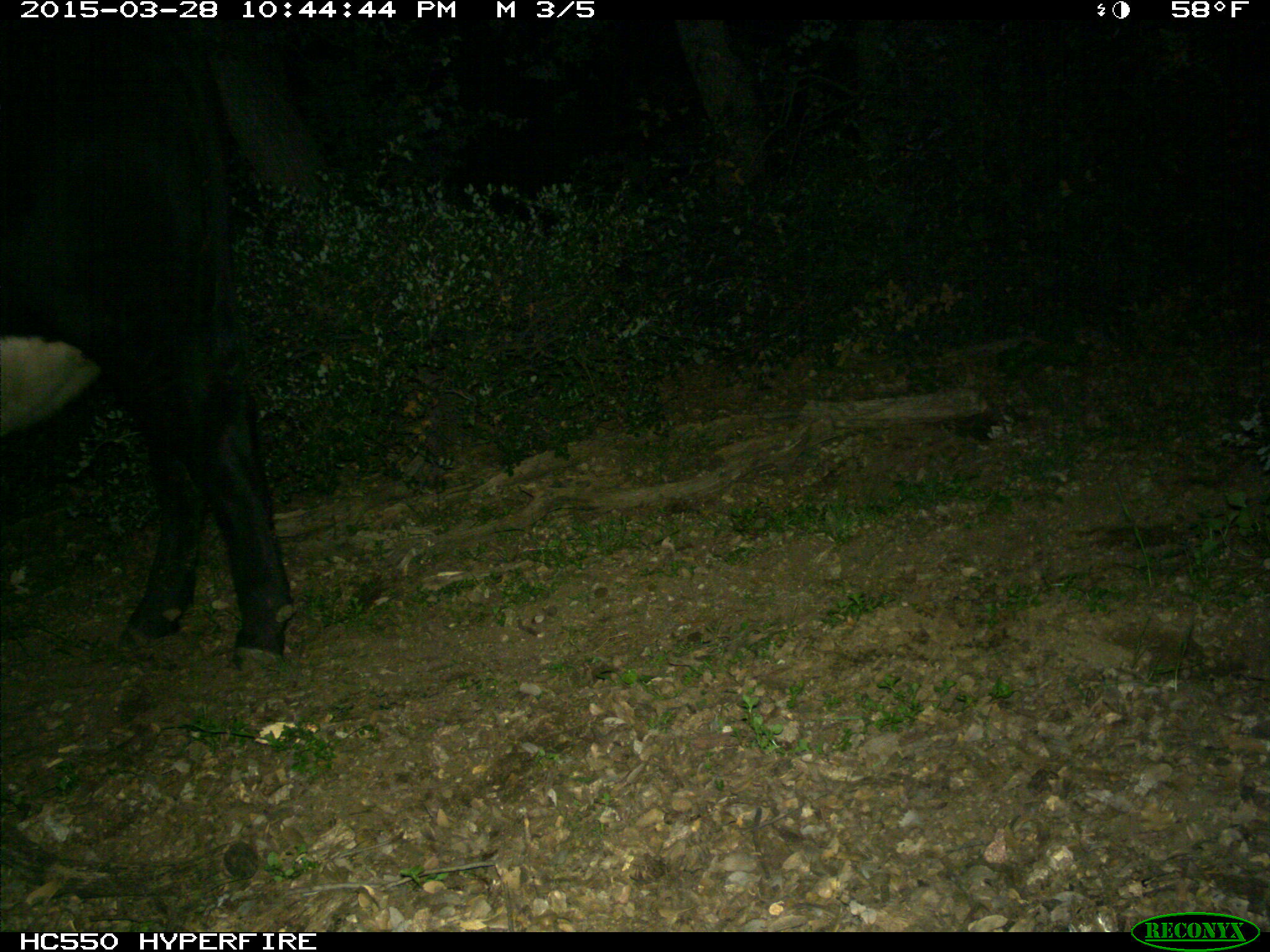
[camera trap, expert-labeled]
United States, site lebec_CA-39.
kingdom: Animalia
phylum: Chordata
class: Mammalia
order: Artiodactyla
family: Bovidae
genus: Bos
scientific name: Bos taurus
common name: domestic cow